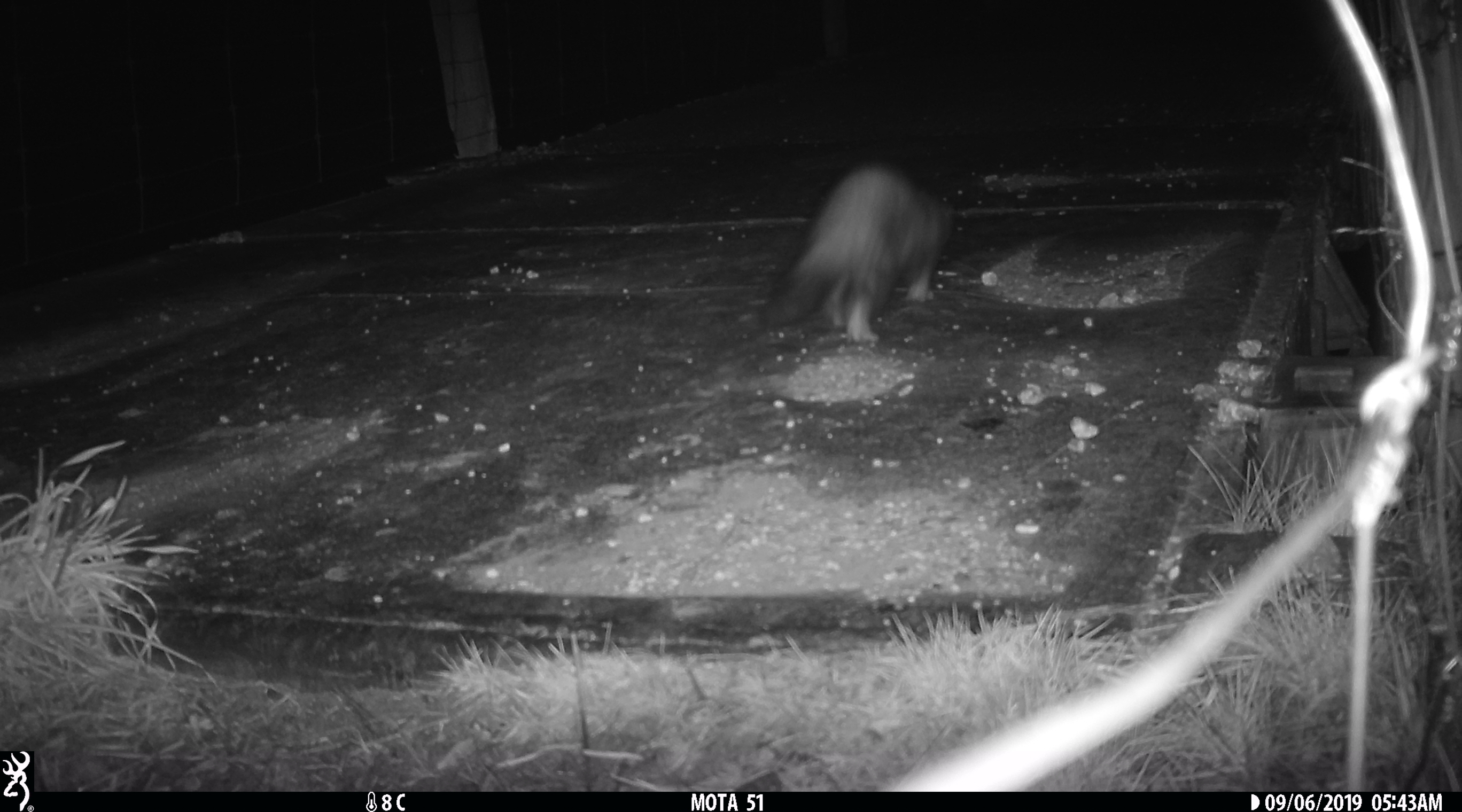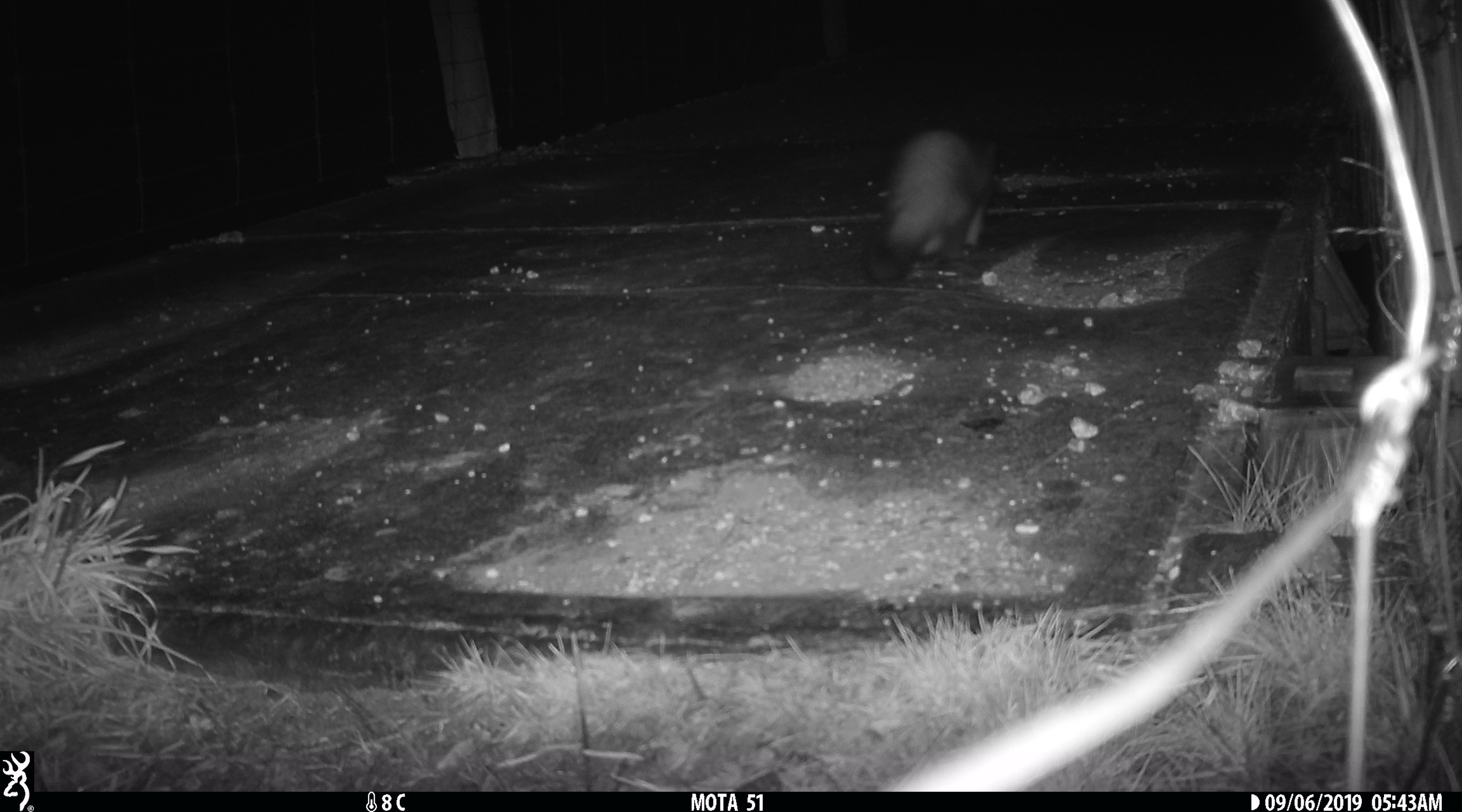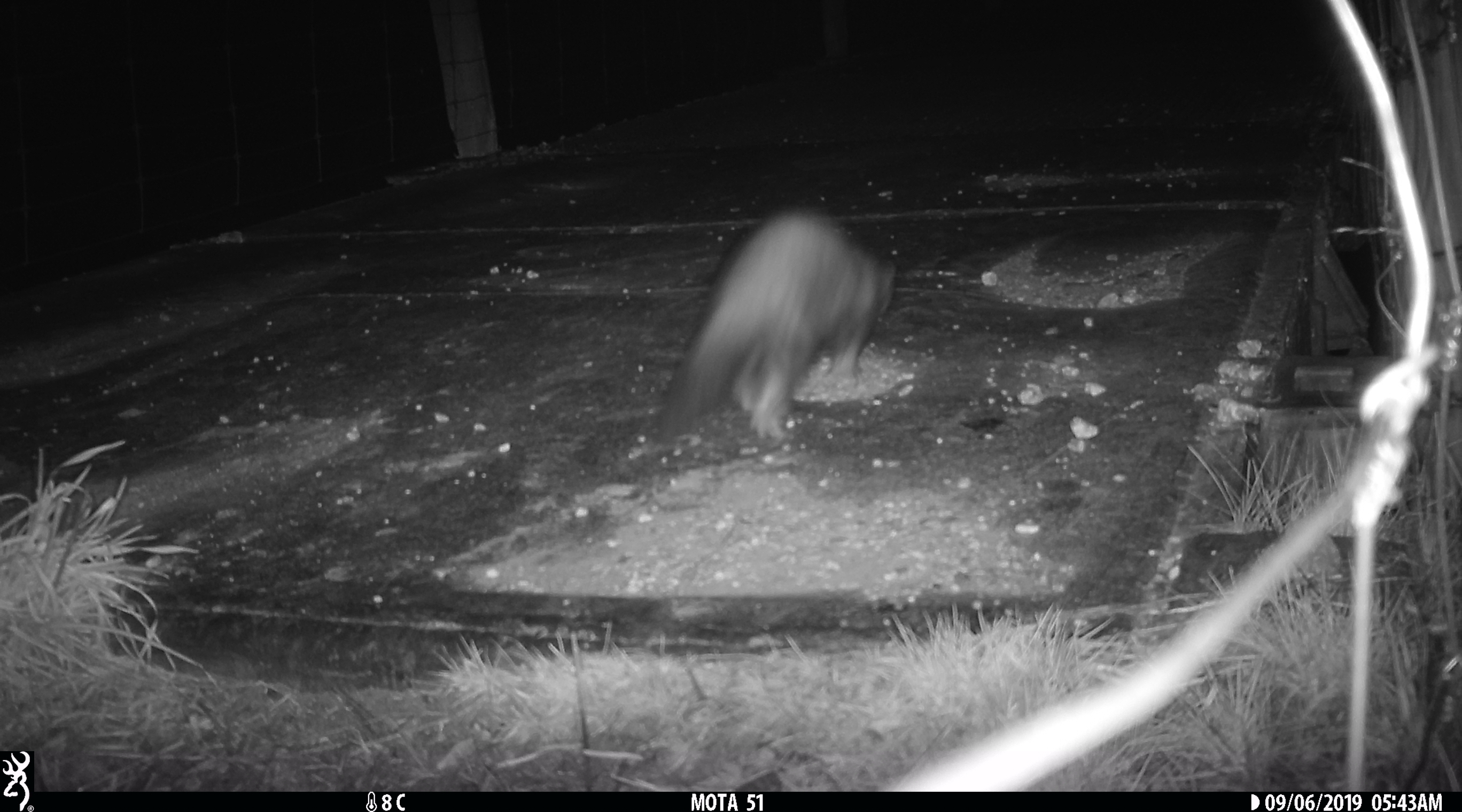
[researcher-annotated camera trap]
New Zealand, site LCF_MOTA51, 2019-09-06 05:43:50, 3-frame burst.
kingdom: Animalia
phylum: Chordata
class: Mammalia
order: Carnivora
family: Mustelidae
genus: Mustela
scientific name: Mustela furo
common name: ferret